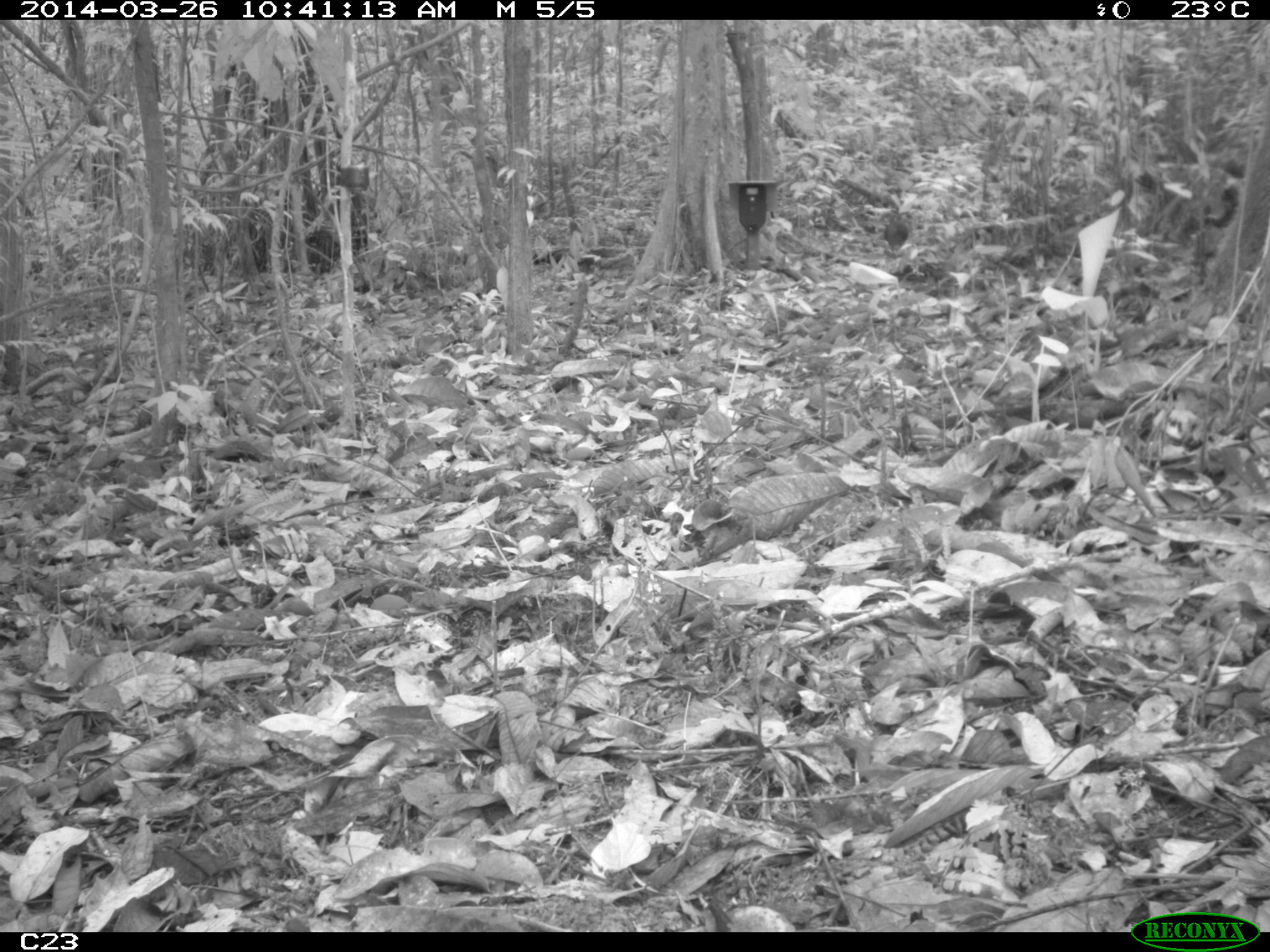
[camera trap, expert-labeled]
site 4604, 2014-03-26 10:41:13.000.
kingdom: Animalia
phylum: Chordata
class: Aves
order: Tinamiformes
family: Tinamidae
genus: Crypturellus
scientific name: Crypturellus soui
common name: little tinamou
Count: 1.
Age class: adult.